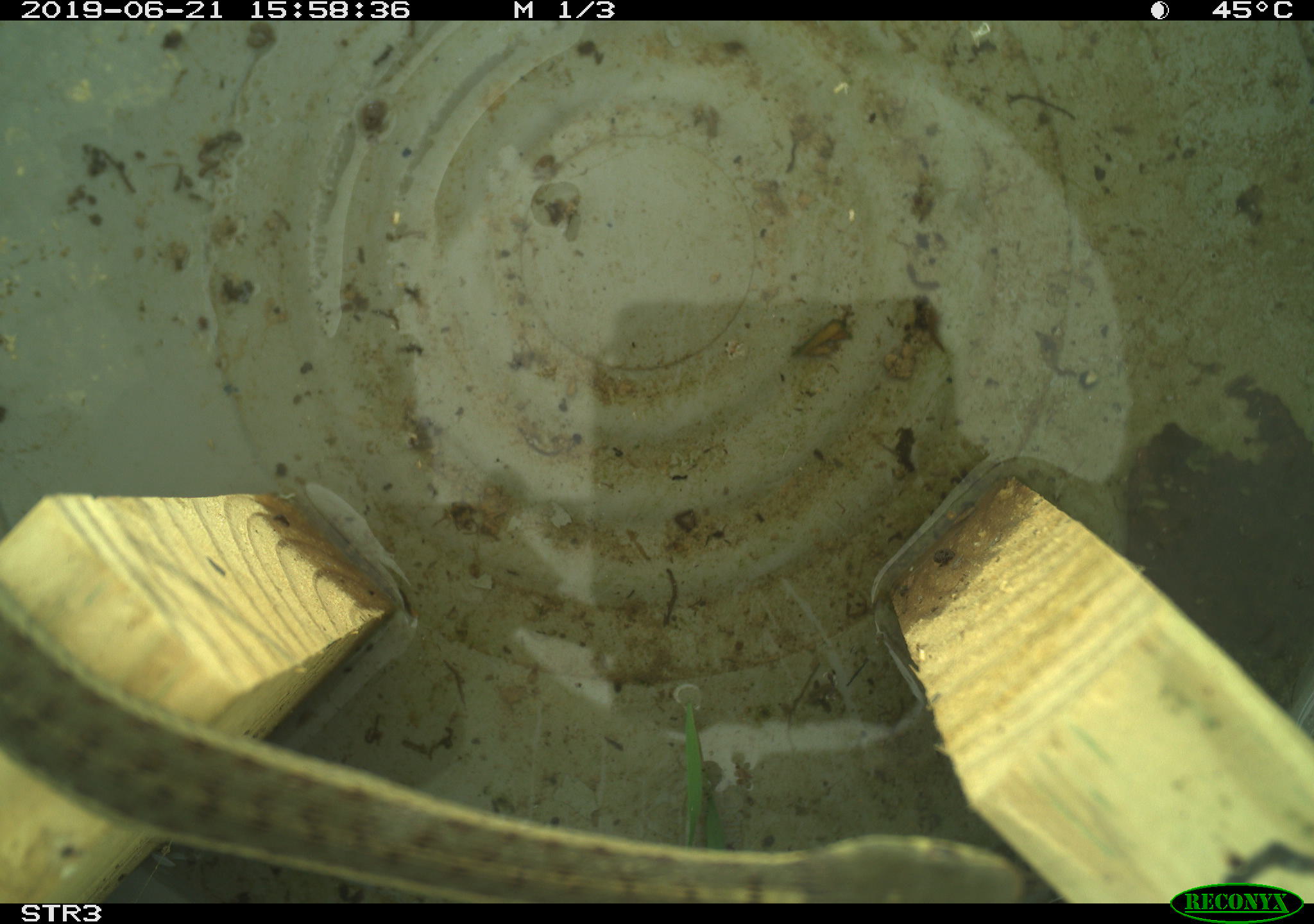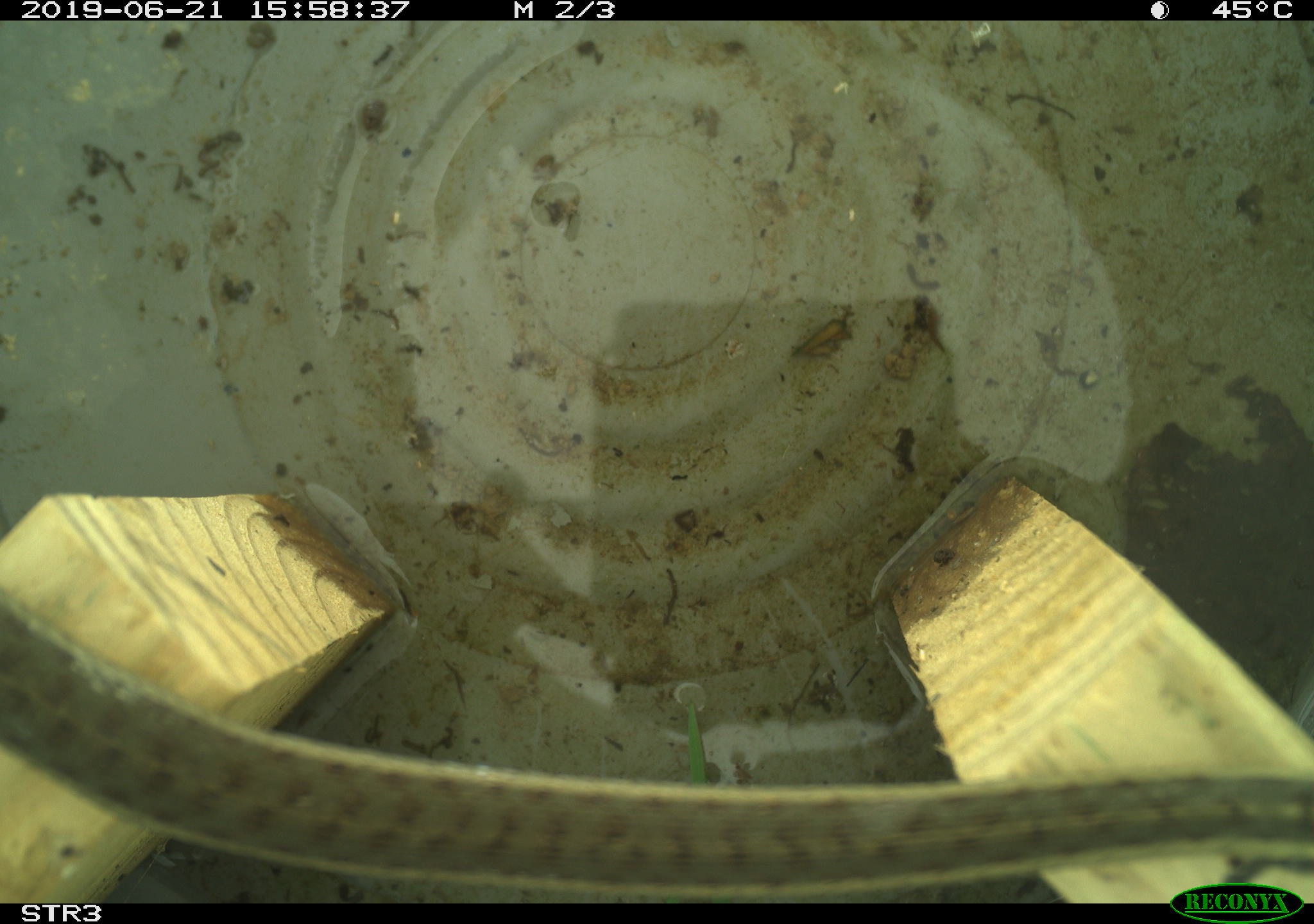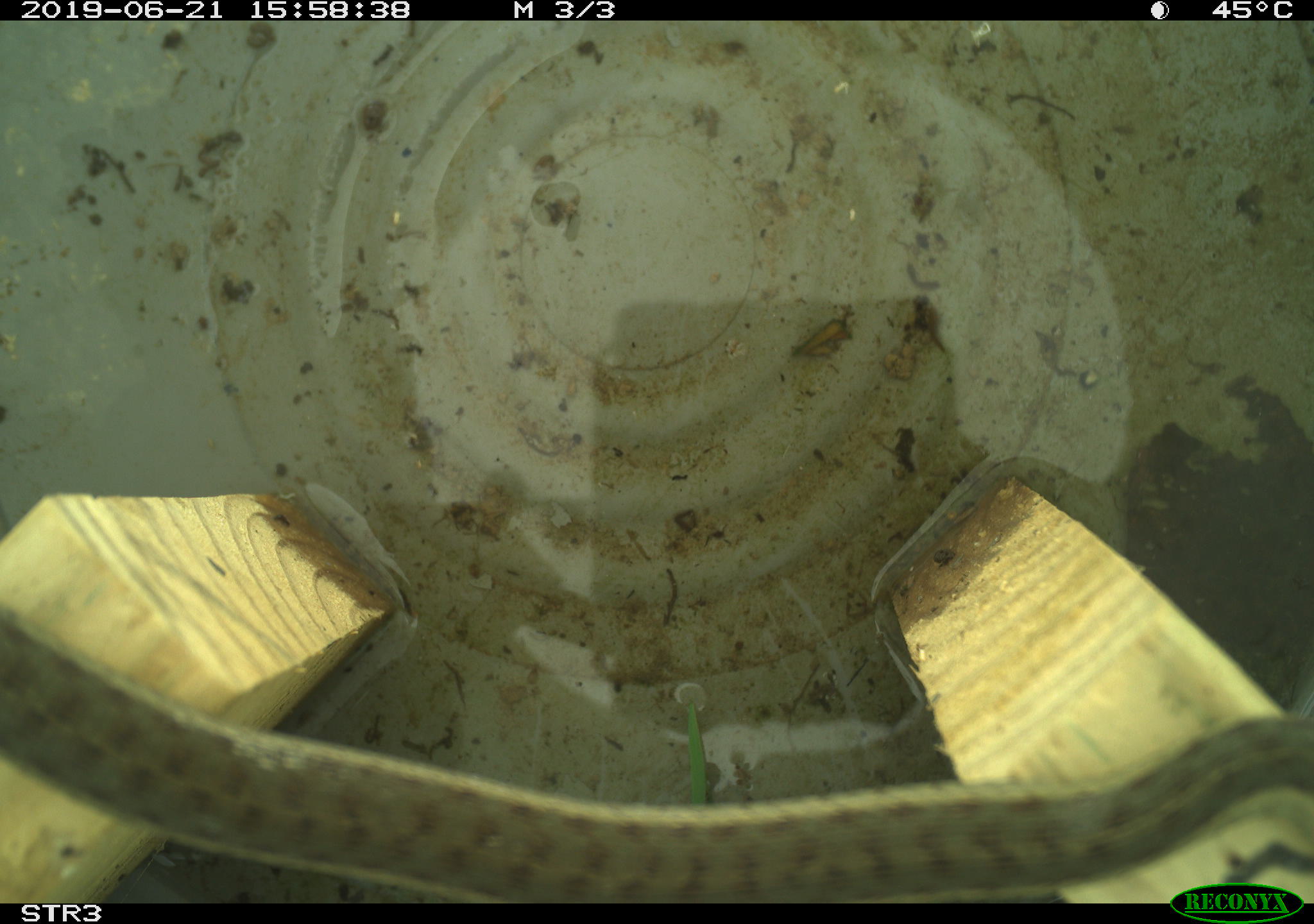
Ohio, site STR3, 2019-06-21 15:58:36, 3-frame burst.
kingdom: Animalia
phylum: Chordata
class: Reptilia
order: Squamata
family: Colubridae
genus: Thamnophis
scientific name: Thamnophis sirtalis sirtalis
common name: eastern gartersnake